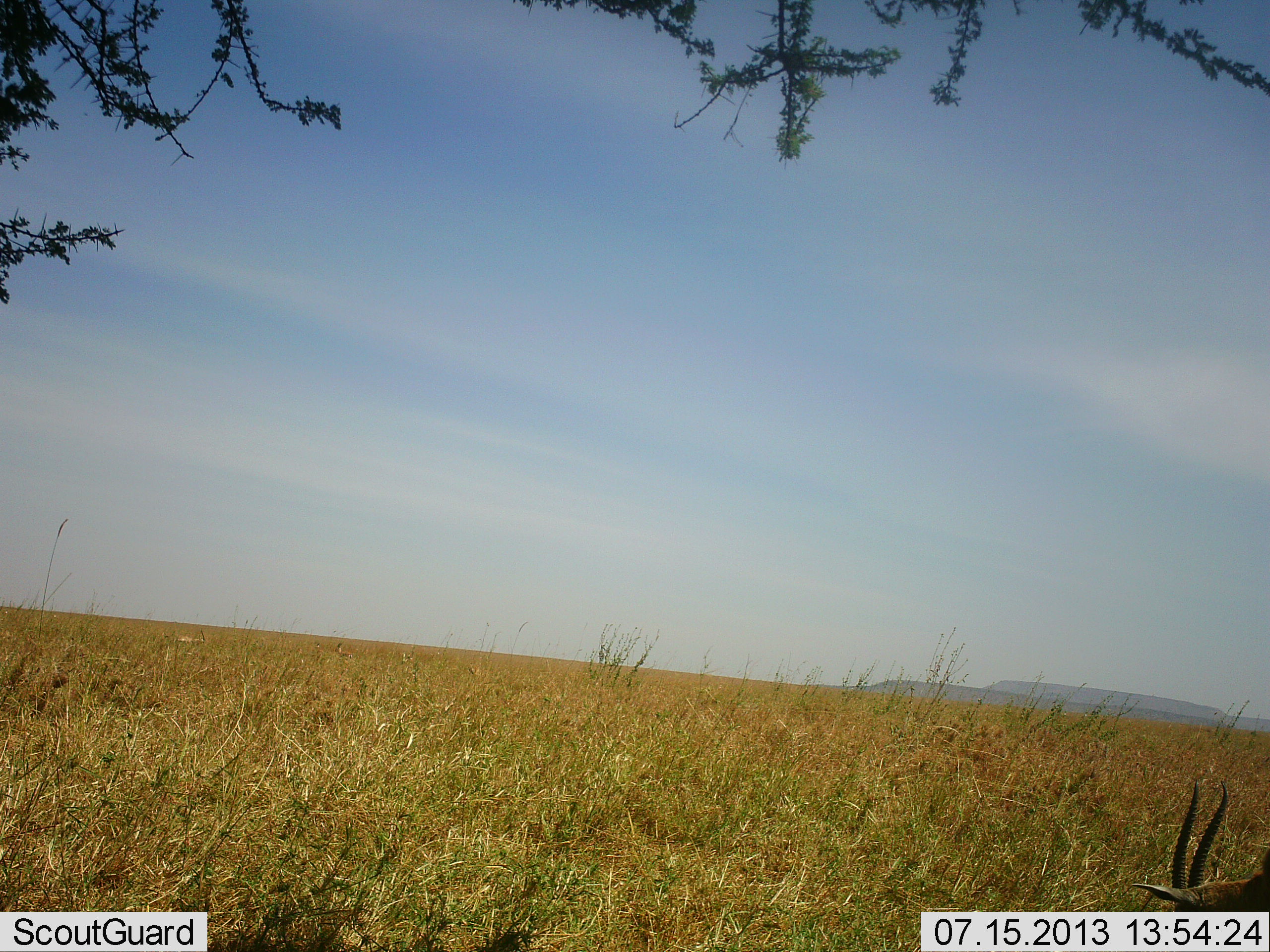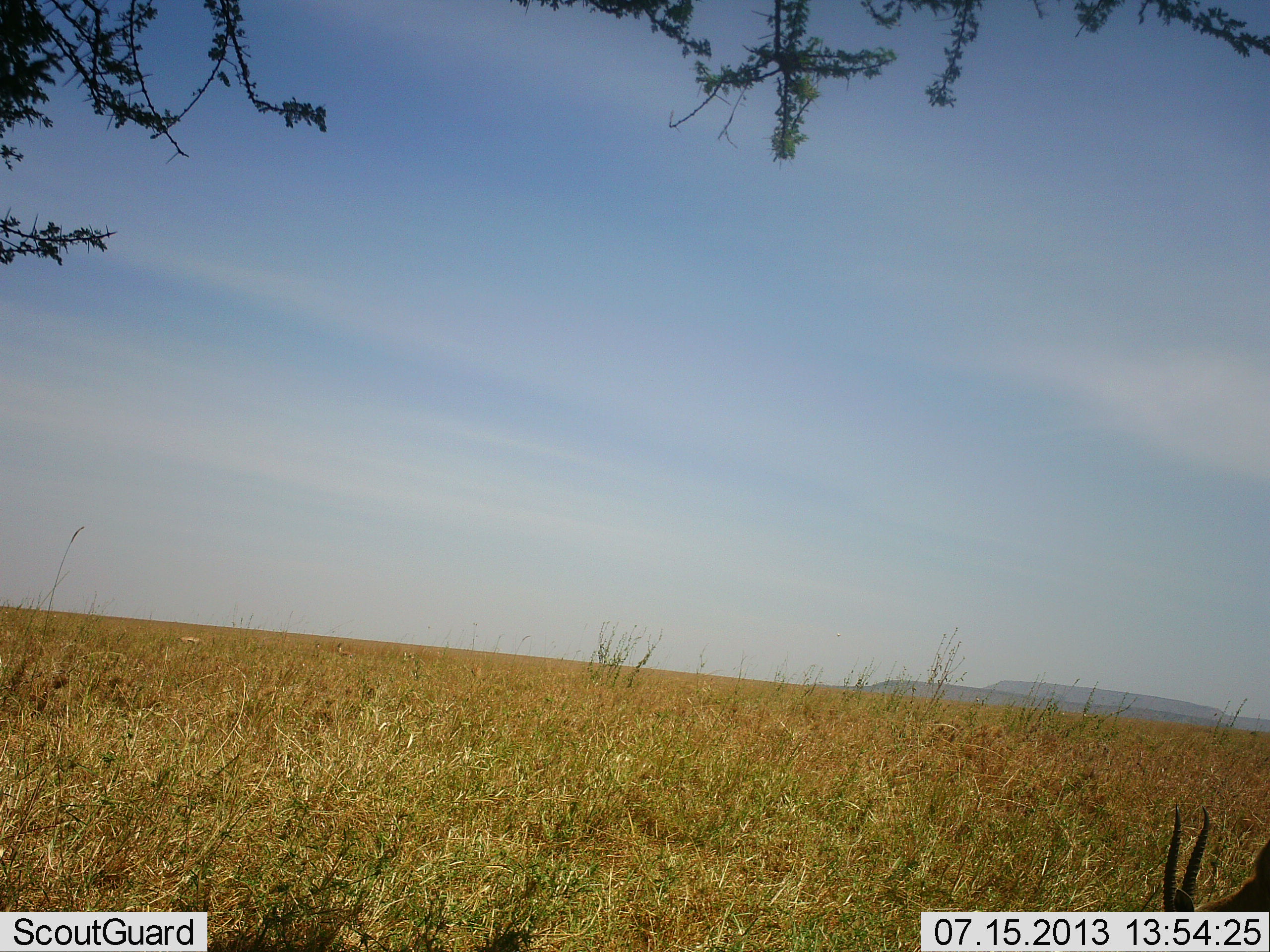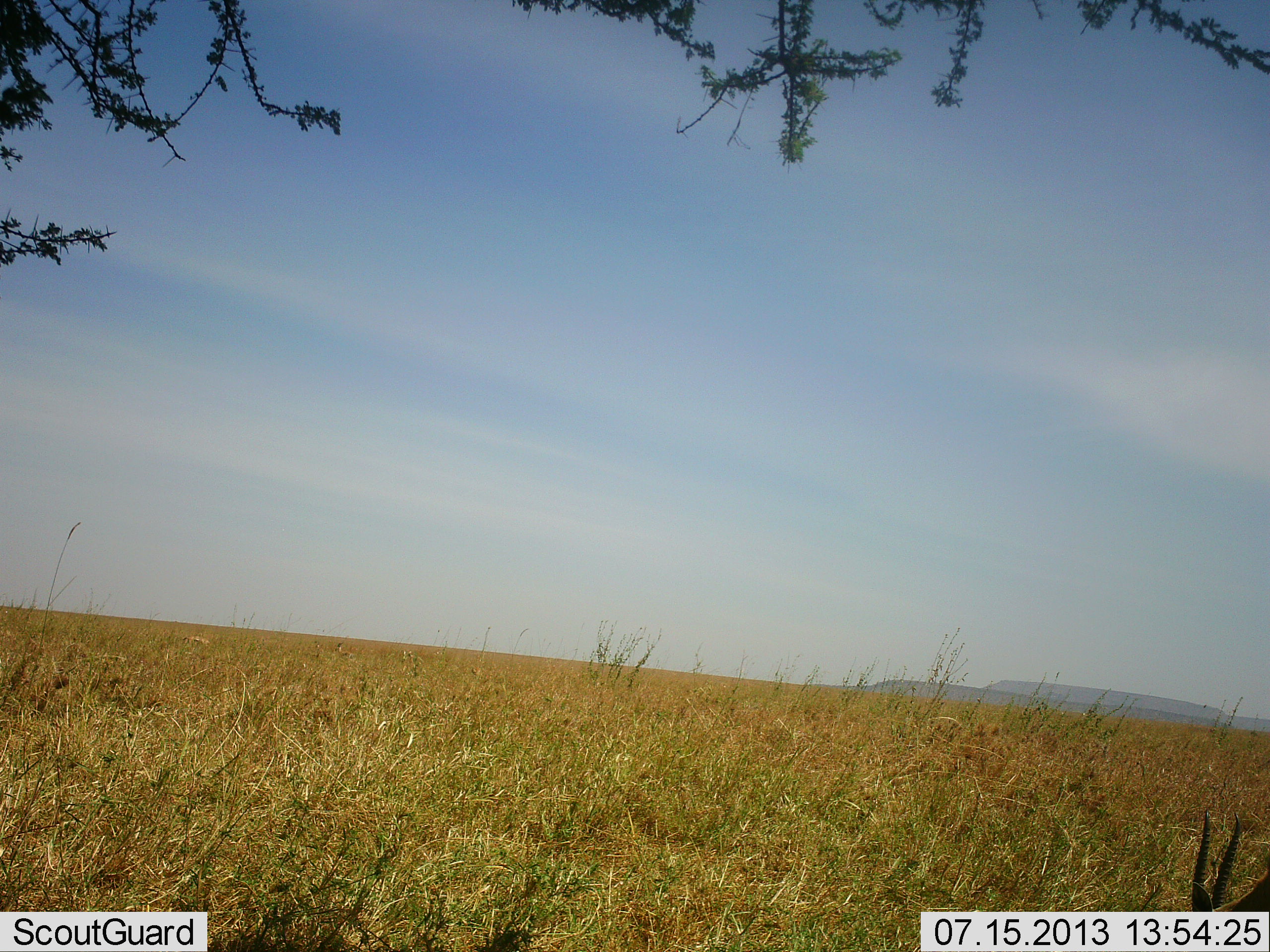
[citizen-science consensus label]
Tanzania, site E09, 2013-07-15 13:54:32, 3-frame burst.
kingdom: Animalia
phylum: Chordata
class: Mammalia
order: Artiodactyla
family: Bovidae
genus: Eudorcas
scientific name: Eudorcas thomsonii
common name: thomson's gazelle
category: gazellethomsons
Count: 1.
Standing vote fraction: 12%.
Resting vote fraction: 0%.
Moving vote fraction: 12%.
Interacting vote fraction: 12%.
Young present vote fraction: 0%.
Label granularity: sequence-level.